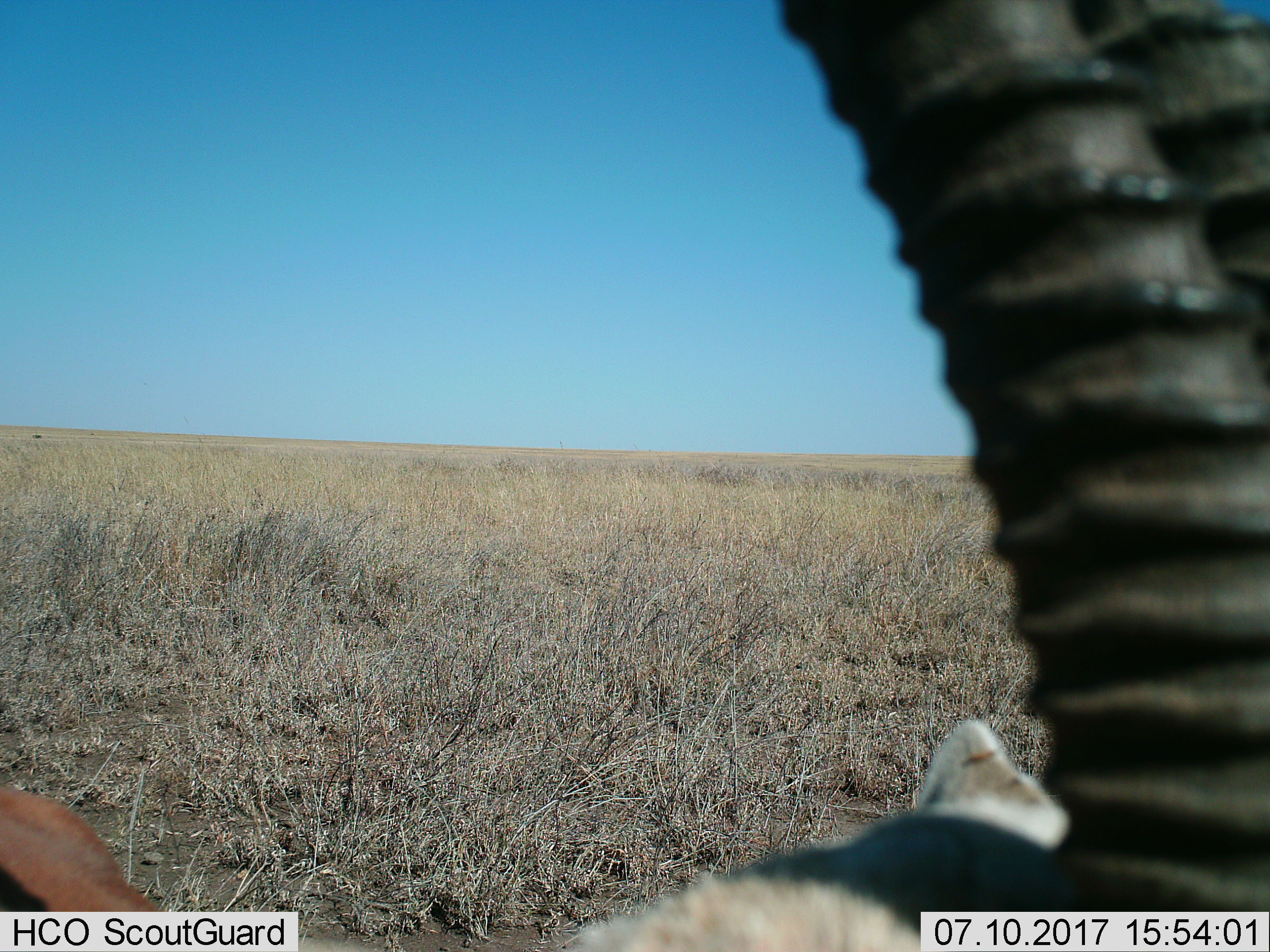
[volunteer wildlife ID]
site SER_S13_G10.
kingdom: Animalia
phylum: Chordata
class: Mammalia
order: Artiodactyla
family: Bovidae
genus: Eudorcas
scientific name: Eudorcas thomsonii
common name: thomson's gazelle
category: gazellethomsons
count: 1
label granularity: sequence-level